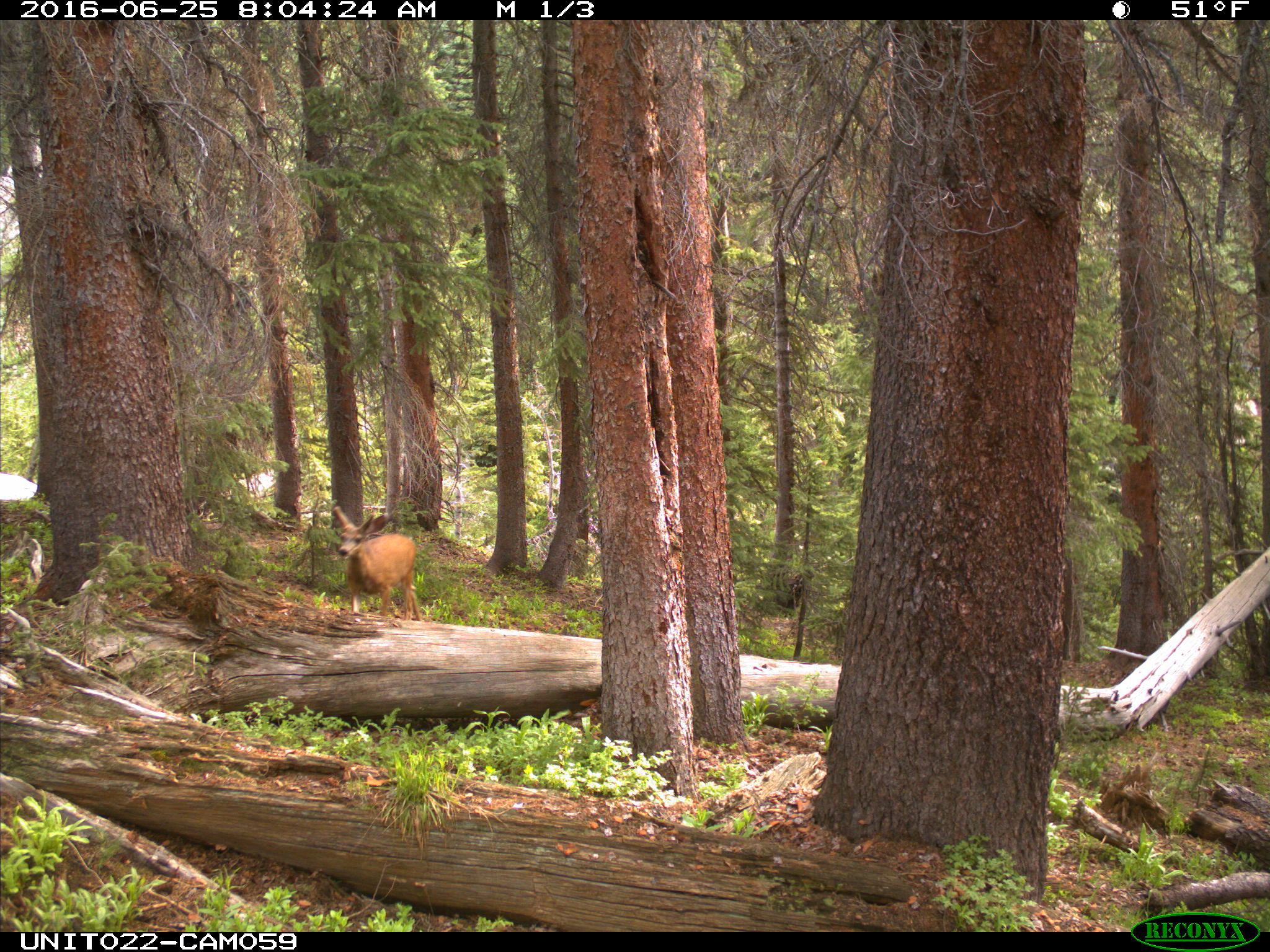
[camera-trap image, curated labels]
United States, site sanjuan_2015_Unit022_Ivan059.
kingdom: Animalia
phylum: Chordata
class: Mammalia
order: Artiodactyla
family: Cervidae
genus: Odocoileus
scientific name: Odocoileus hemionus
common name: mule deer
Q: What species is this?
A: Odocoileus hemionus (mule deer).